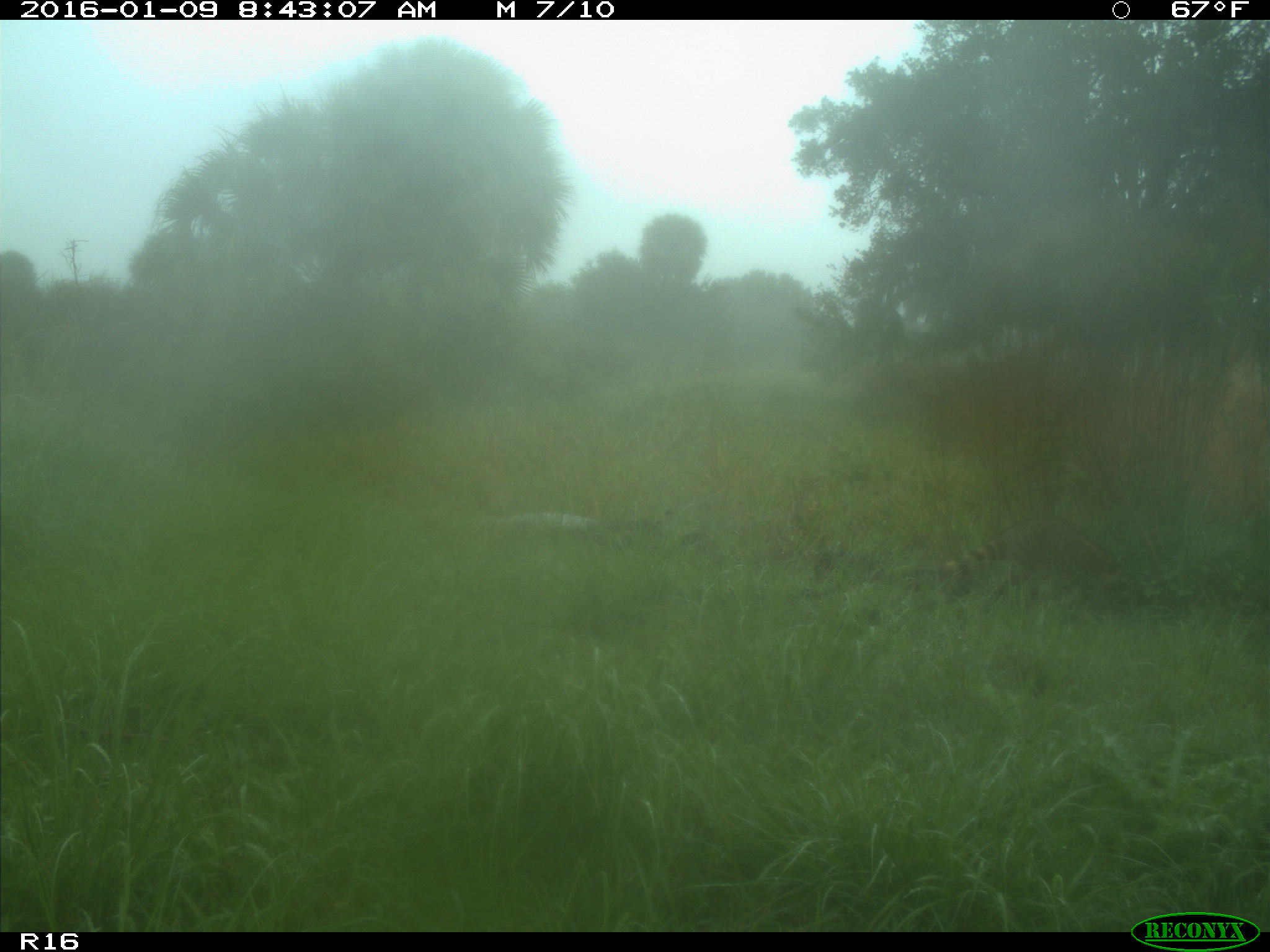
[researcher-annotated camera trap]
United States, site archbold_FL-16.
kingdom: Animalia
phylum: Chordata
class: Mammalia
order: Carnivora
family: Procyonidae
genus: Procyon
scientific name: Procyon lotor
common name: common raccoon